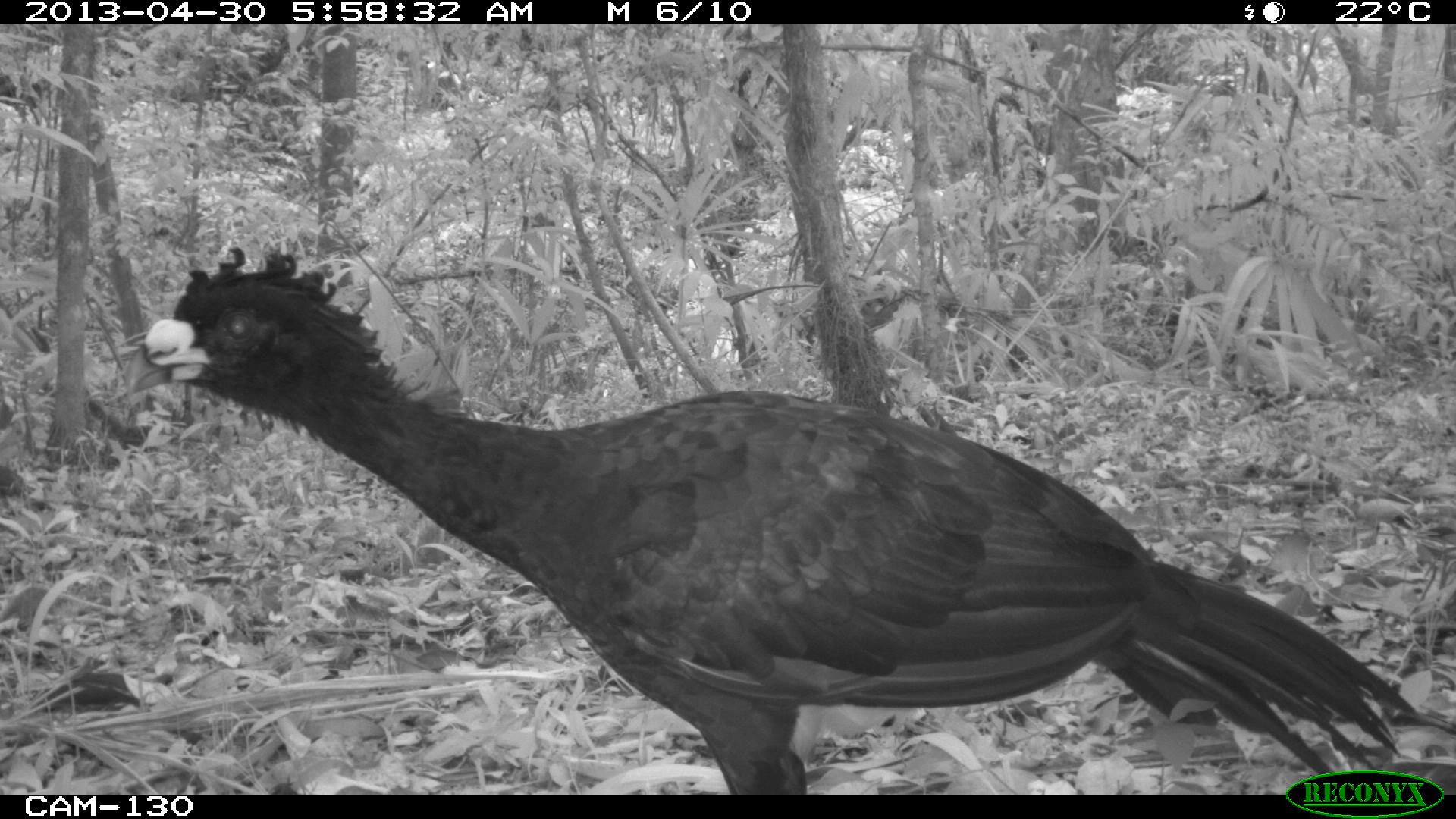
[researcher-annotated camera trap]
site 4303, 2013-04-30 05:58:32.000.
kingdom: Animalia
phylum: Chordata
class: Aves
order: Galliformes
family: Cracidae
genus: Crax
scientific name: Crax rubra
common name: great curassow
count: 2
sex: male